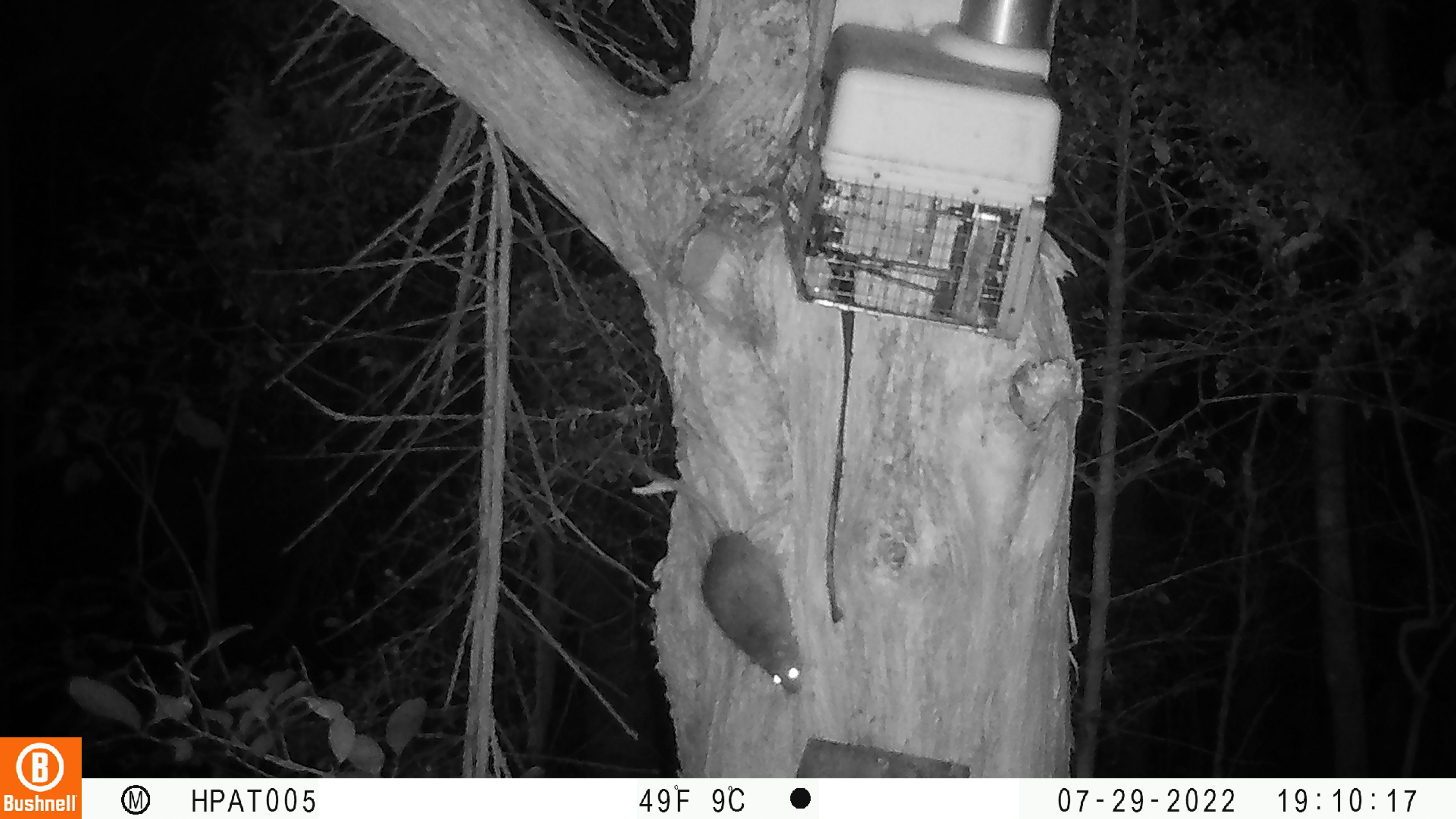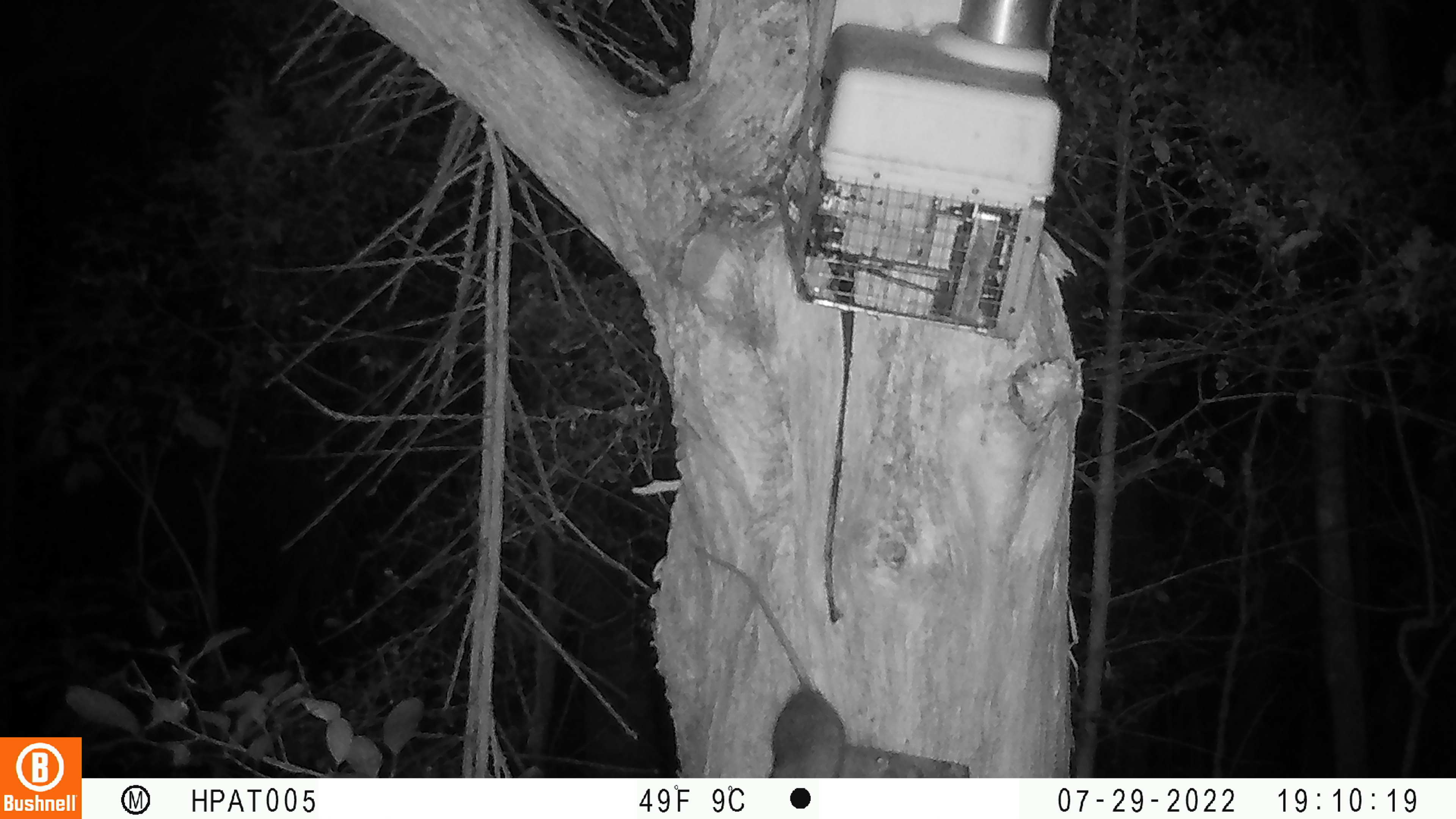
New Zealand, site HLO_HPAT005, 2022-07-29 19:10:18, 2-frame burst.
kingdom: Animalia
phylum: Chordata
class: Mammalia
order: Rodentia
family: Muridae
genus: Rattus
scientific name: Rattus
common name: rat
Rat (Rattus).